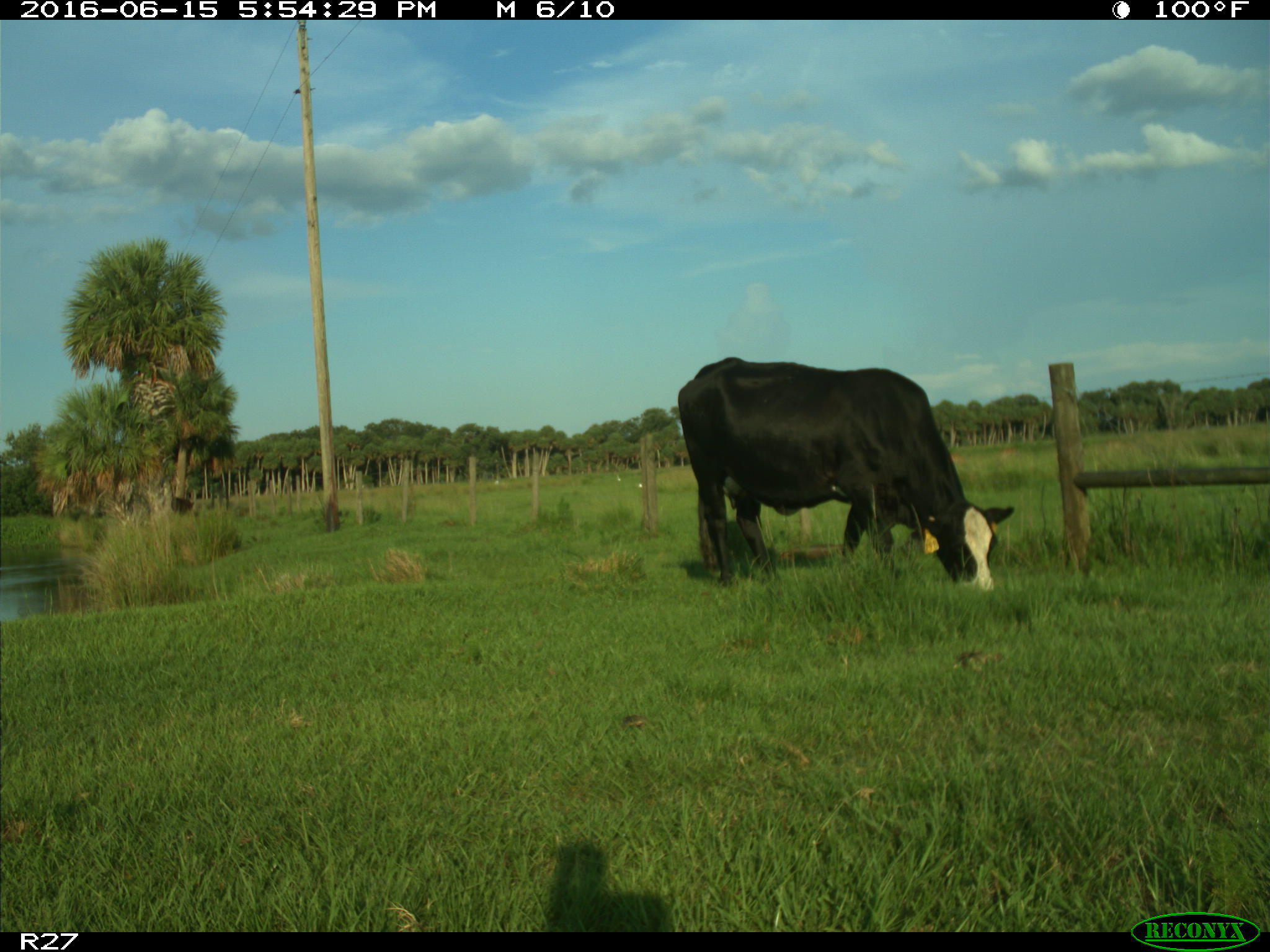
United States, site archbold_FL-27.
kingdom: Animalia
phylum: Chordata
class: Mammalia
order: Artiodactyla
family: Bovidae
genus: Bos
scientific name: Bos taurus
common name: domestic cow